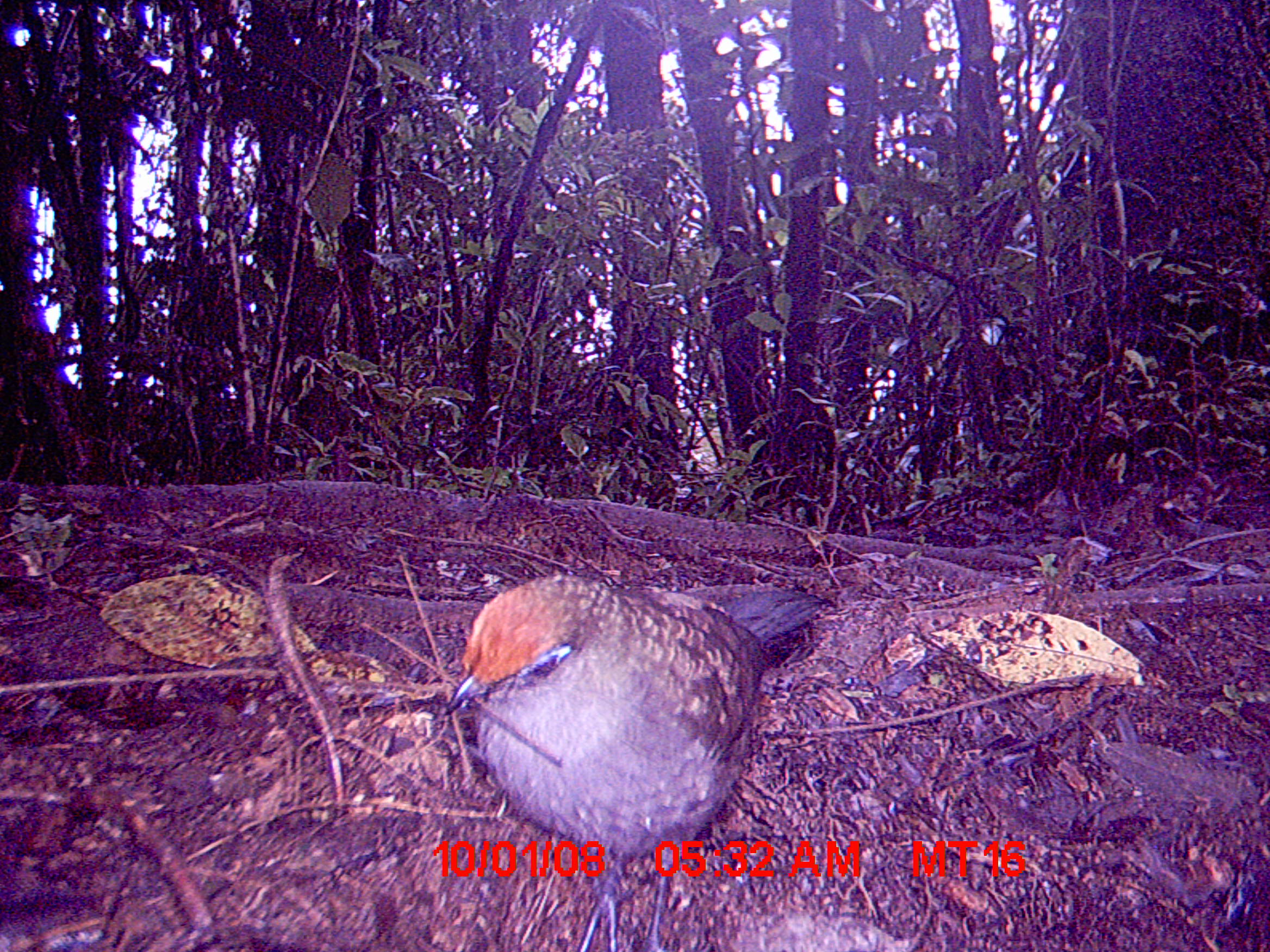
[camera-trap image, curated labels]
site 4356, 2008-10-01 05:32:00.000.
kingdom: Animalia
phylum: Chordata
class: Aves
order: Cuculiformes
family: Cuculidae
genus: Coua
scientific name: Coua ruficeps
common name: red-capped coua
Coua ruficeps (red-capped coua), count 1.